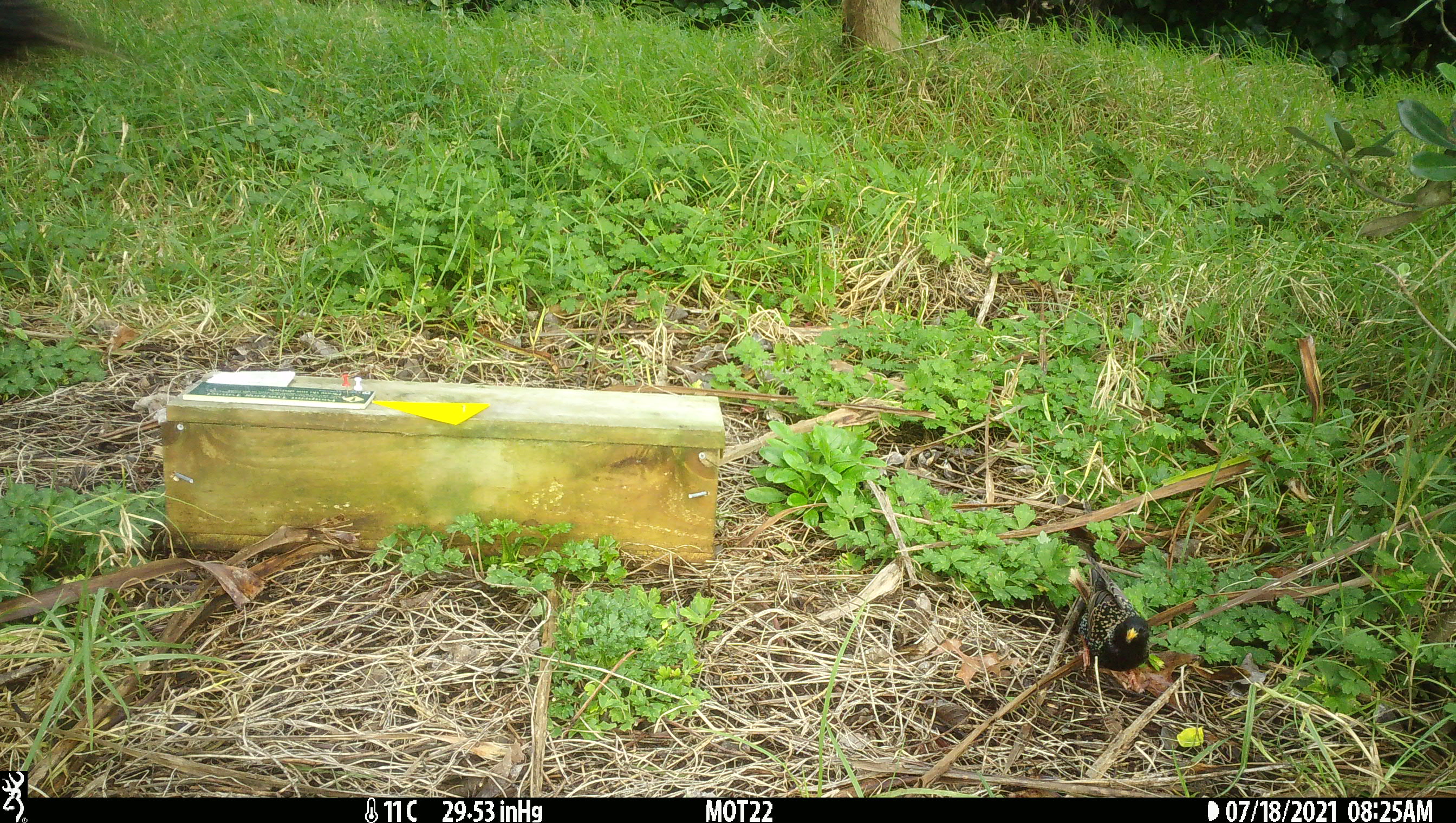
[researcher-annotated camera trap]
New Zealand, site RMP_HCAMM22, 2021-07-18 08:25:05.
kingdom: Animalia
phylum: Chordata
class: Aves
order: Passeriformes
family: Sturnidae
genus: Sturnus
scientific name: Sturnus vulgaris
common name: european starling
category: starling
Starling (european starling) (Sturnus vulgaris).